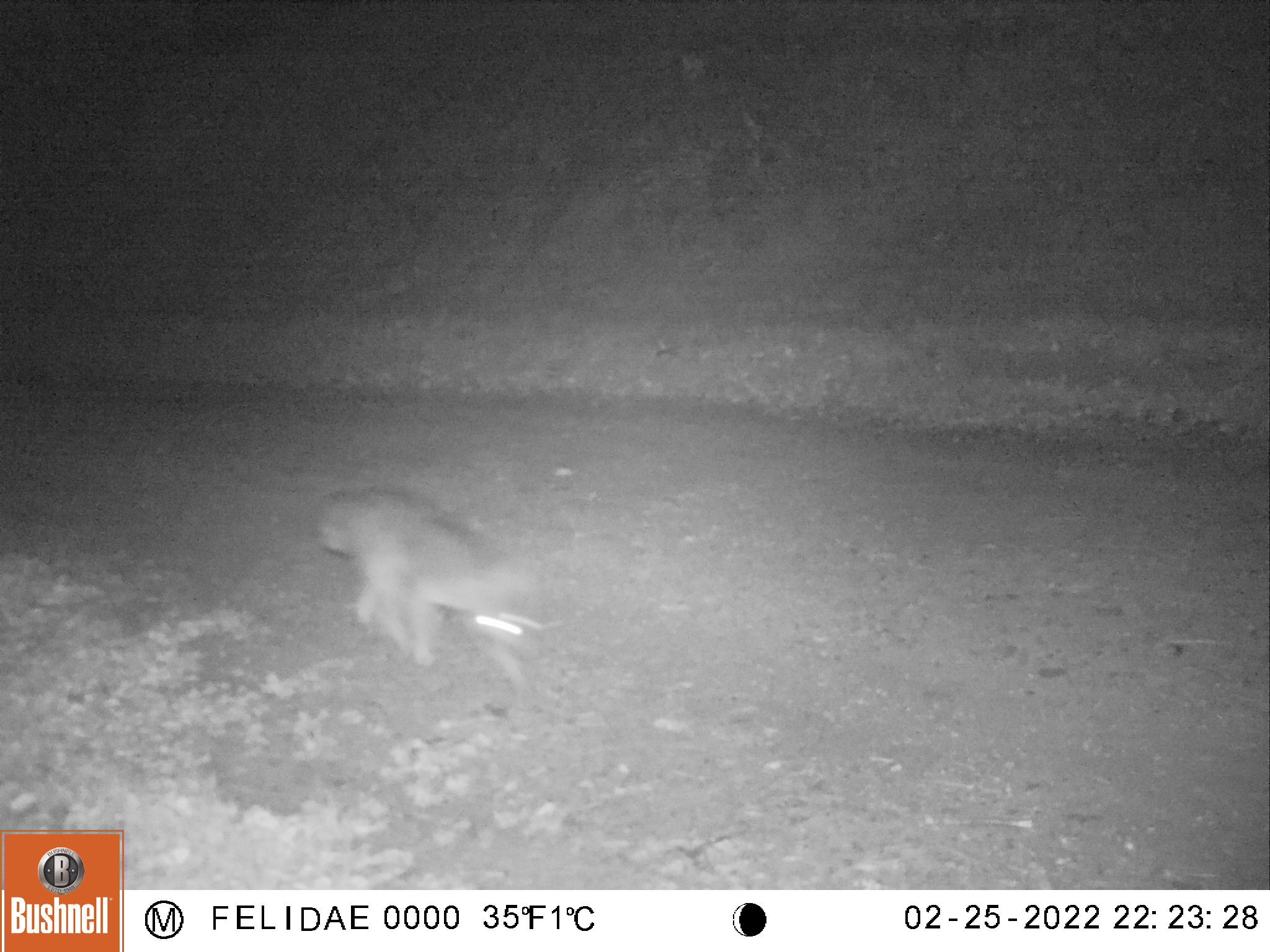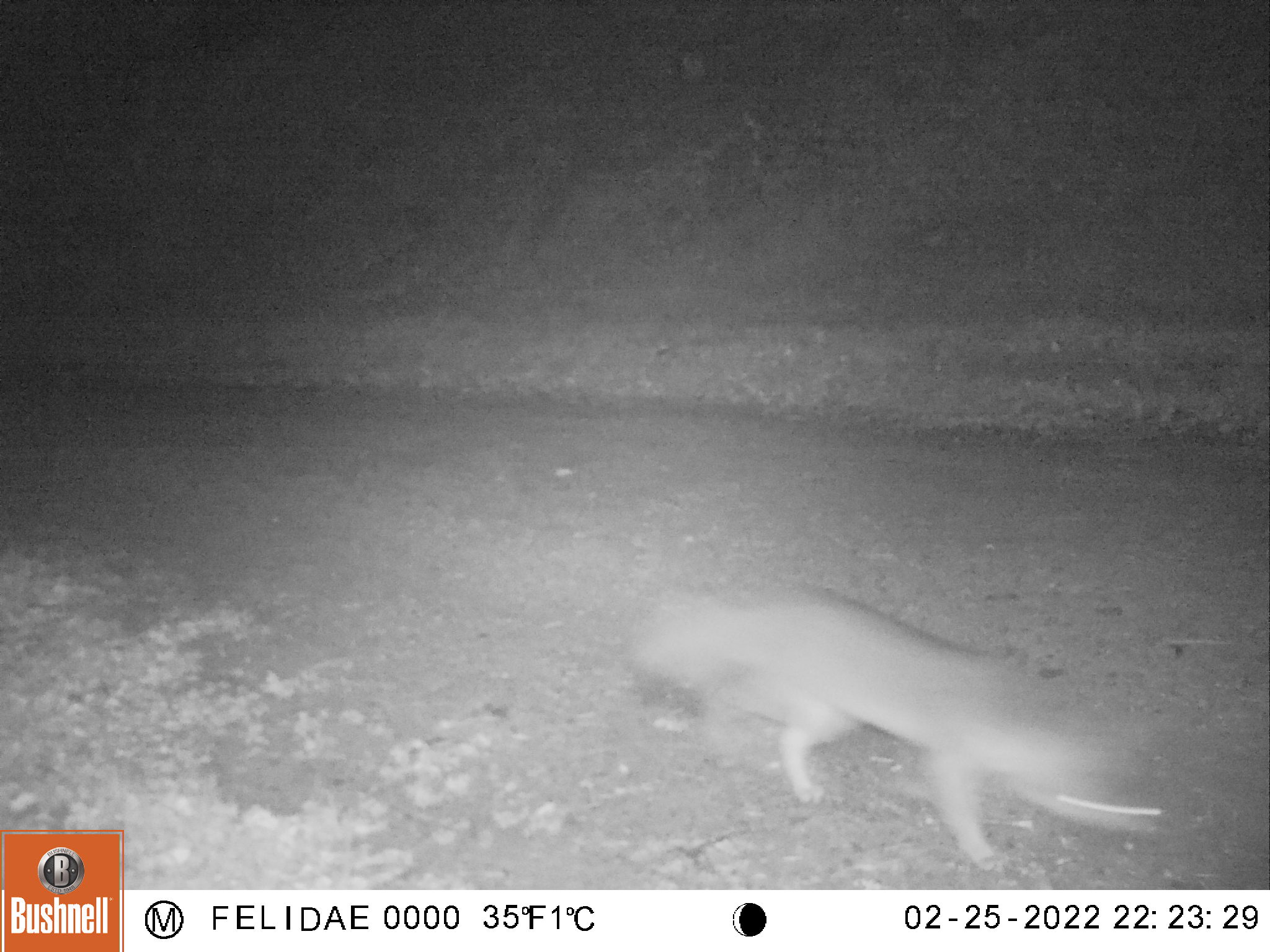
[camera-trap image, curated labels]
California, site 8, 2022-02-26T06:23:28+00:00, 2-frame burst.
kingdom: Animalia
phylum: Chordata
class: Mammalia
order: Carnivora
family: Canidae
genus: Urocyon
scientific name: Urocyon cinereoargenteus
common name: gray fox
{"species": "gray fox (Urocyon cinereoargenteus)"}